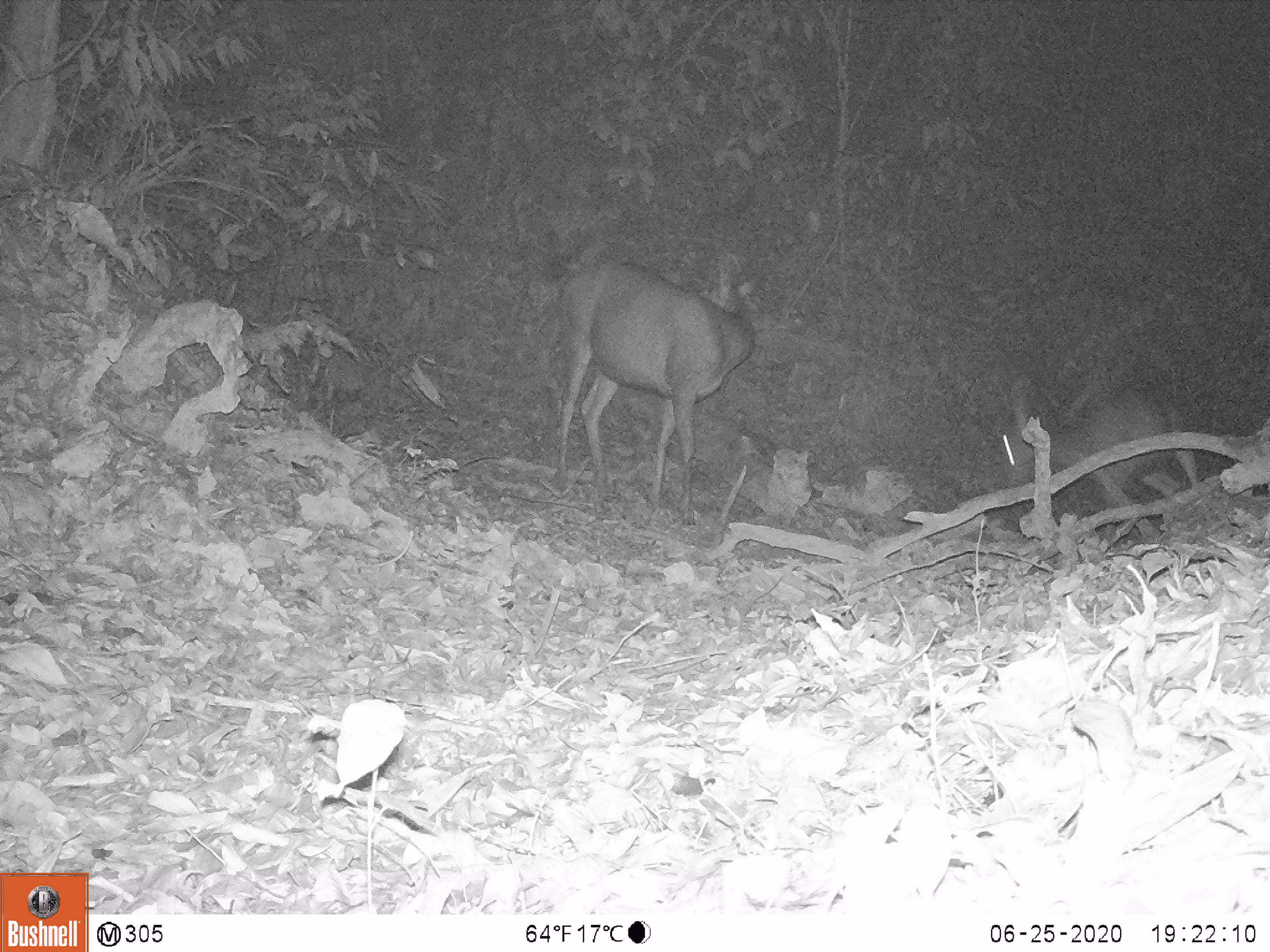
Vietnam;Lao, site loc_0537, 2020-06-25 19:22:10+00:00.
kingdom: Animalia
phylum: Chordata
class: Mammalia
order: Artiodactyla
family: Cervidae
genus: Rusa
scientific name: Rusa unicolor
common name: sambar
Sambar (Rusa unicolor). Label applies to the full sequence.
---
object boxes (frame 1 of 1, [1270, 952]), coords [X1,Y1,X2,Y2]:
sambar: [557,251,753,527]; [1000,384,1197,540]